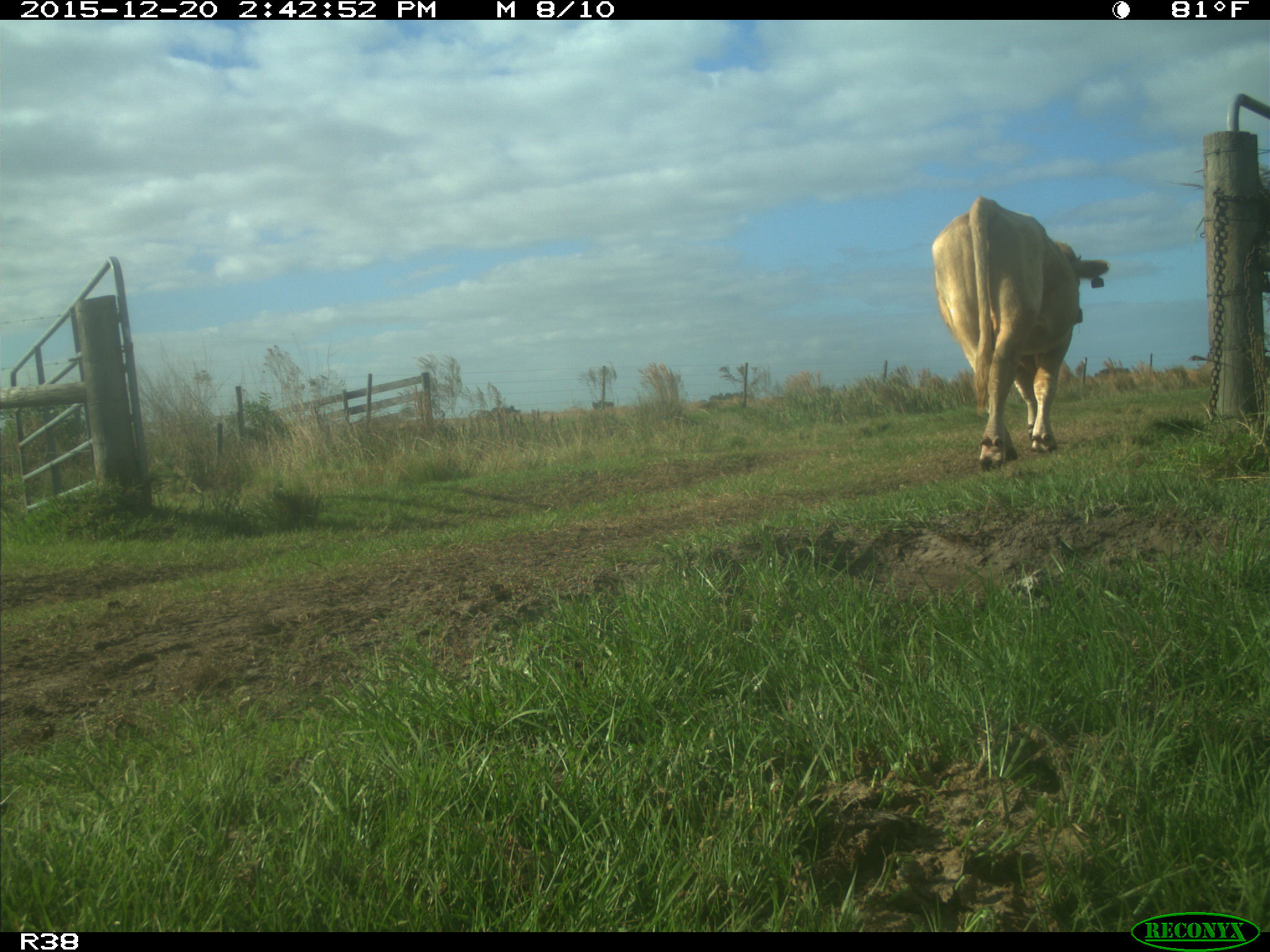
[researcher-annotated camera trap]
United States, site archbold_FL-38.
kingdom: Animalia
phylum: Chordata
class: Mammalia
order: Artiodactyla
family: Bovidae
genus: Bos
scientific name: Bos taurus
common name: domestic cow